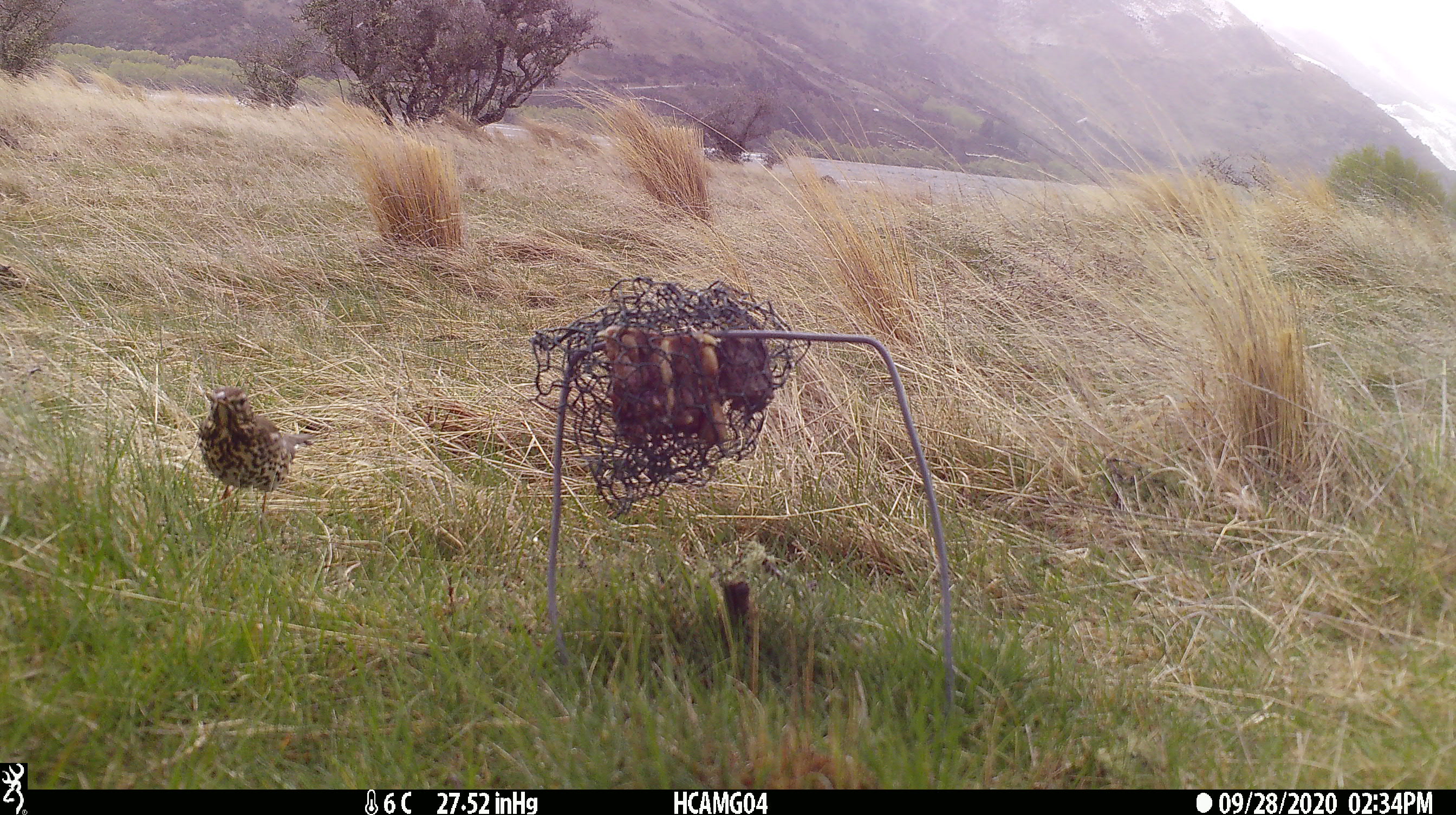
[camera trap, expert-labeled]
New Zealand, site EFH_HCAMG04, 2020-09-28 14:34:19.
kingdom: Animalia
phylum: Chordata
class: Aves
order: Passeriformes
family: Turdidae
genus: Turdus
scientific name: Turdus philomelos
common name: song thrush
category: thrush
Thrush (song thrush) (Turdus philomelos).